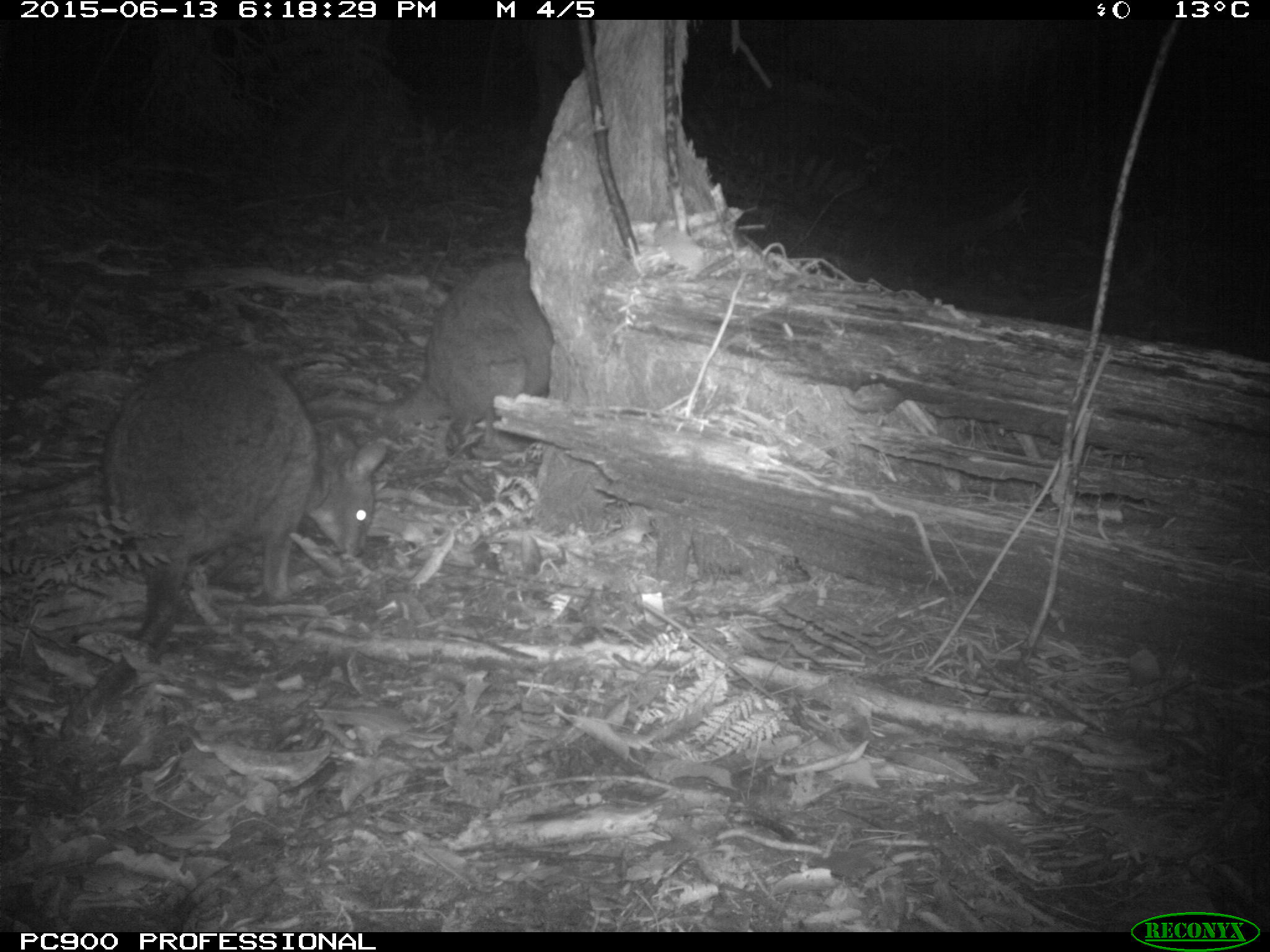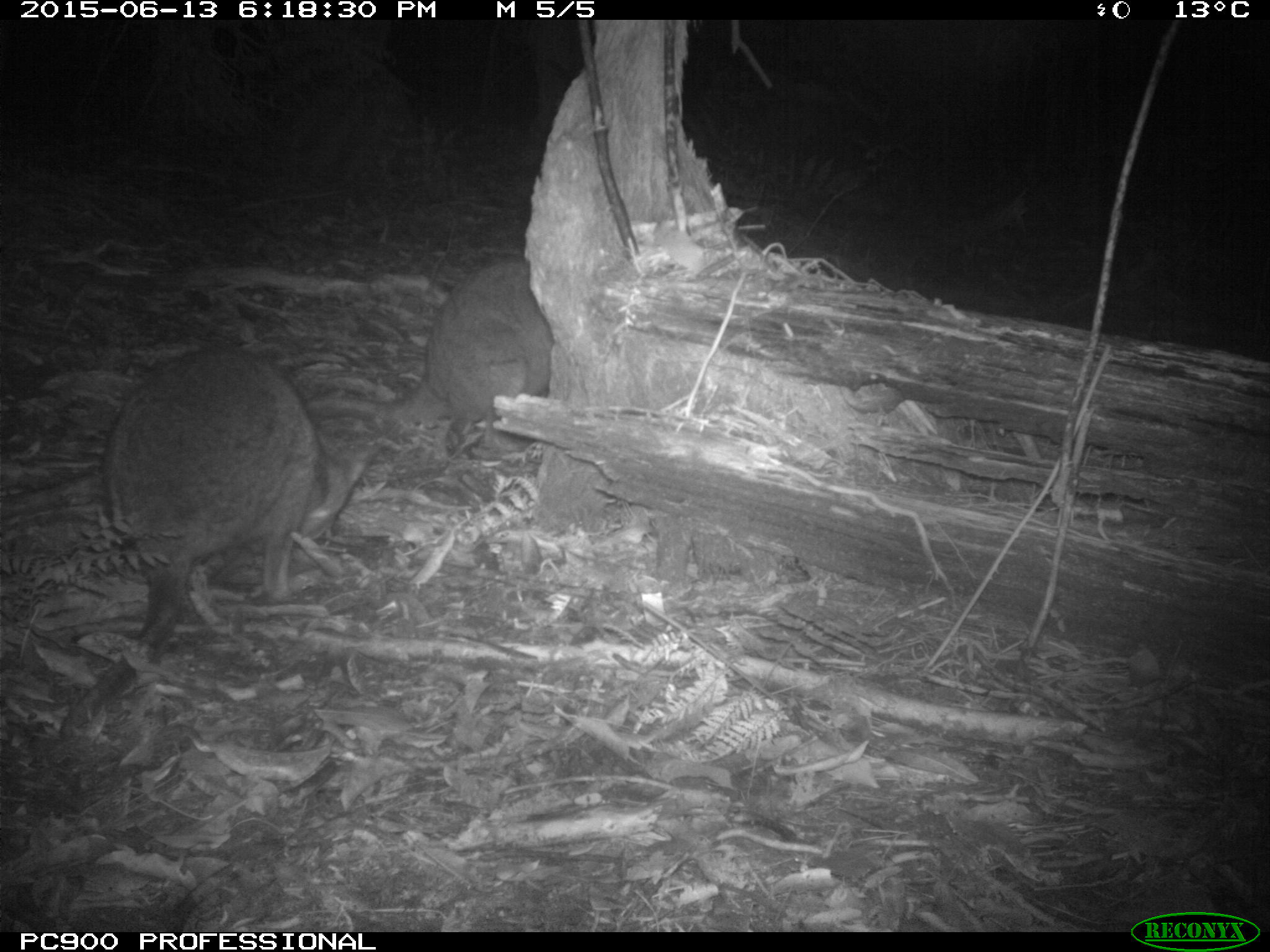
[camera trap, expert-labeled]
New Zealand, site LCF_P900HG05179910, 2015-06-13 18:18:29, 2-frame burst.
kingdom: Animalia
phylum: Chordata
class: Mammalia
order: Diprotodontia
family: Macropodidae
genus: Notamacropus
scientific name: Notamacropus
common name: wallaby